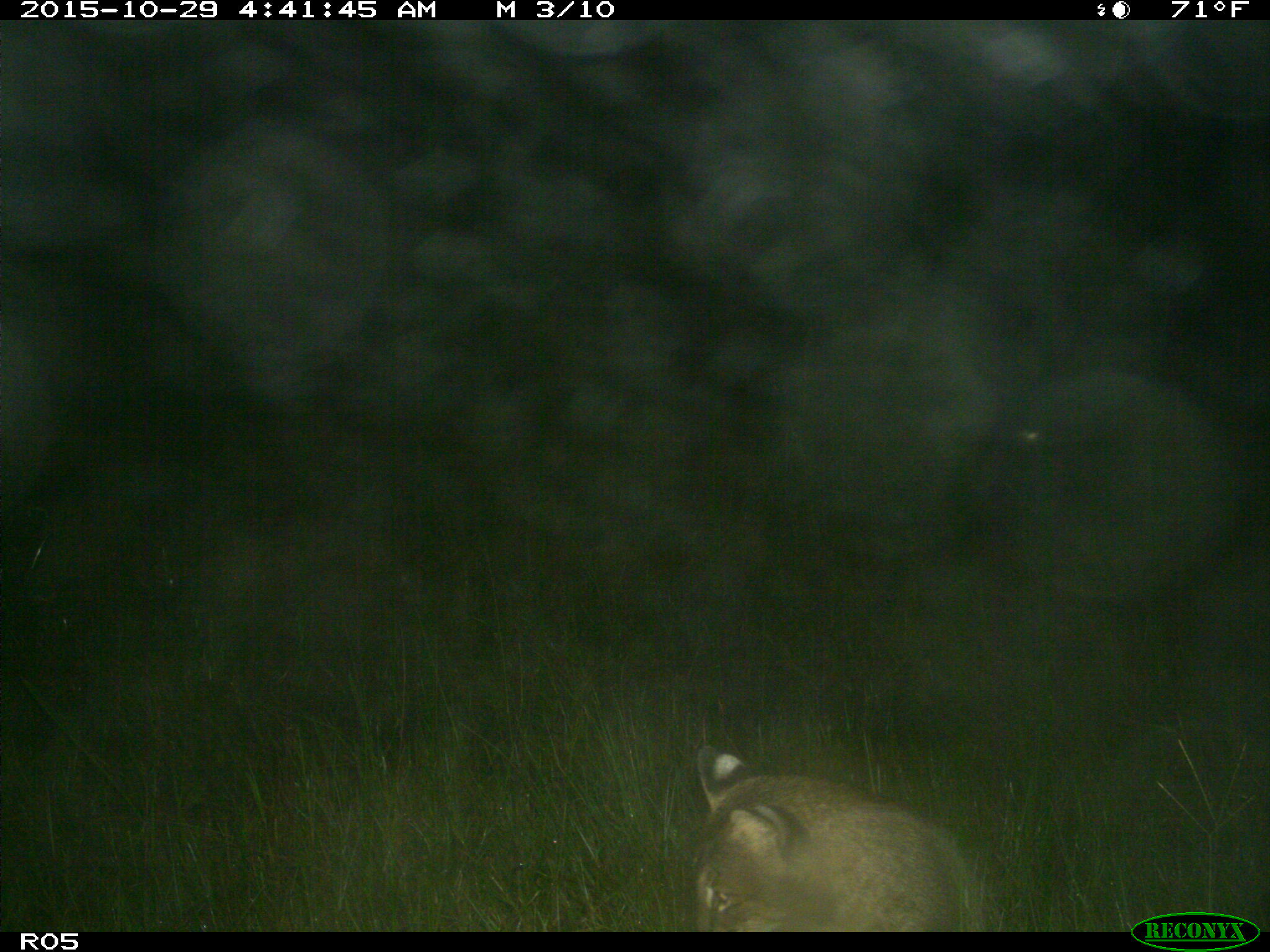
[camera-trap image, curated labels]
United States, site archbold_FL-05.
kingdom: Animalia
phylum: Chordata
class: Mammalia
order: Carnivora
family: Felidae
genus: Lynx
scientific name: Lynx rufus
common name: bobcat